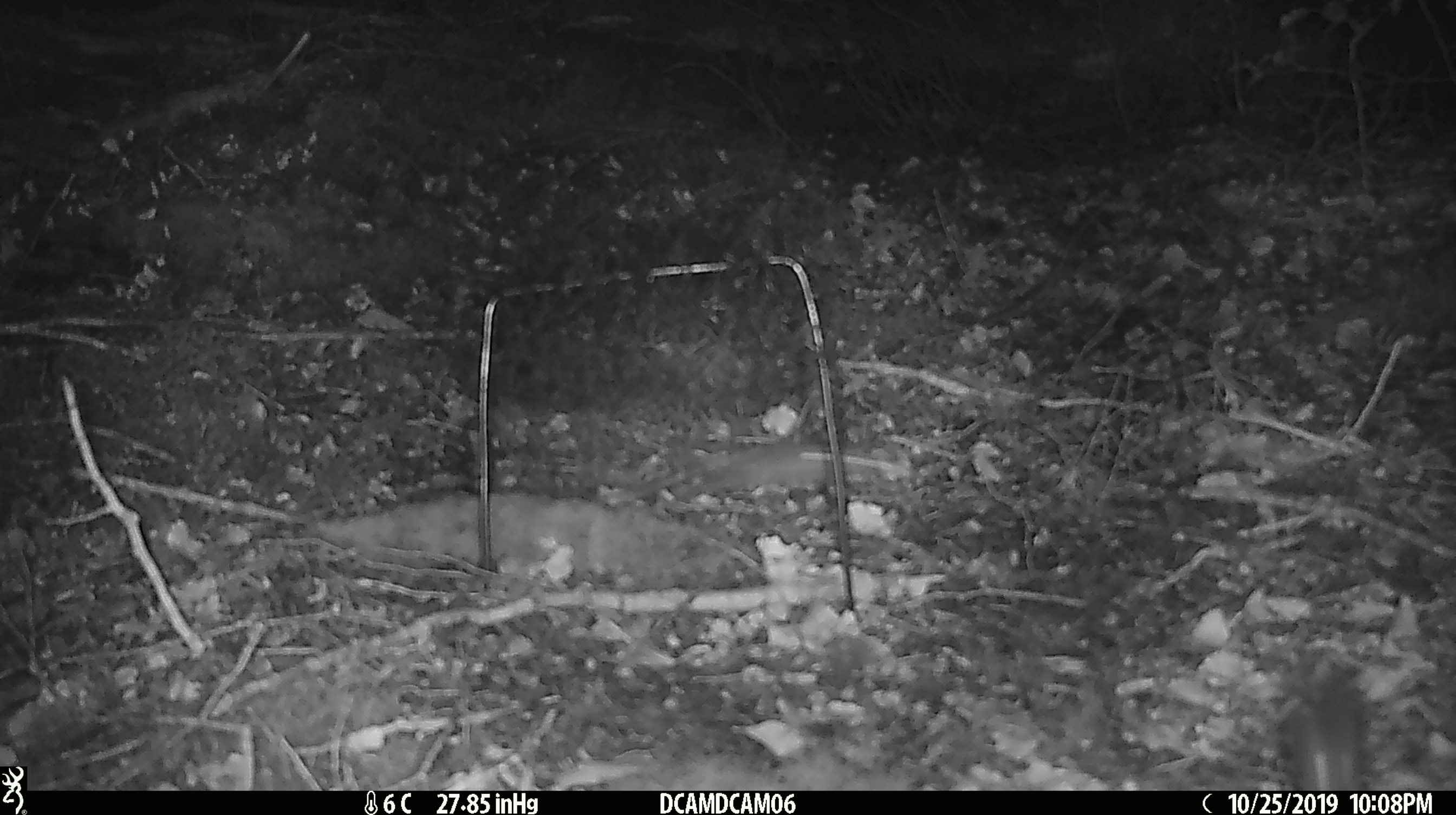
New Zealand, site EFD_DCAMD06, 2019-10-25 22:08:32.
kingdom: Animalia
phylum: Chordata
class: Mammalia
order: Rodentia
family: Muridae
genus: Mus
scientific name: Mus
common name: mouse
Mouse (Mus).